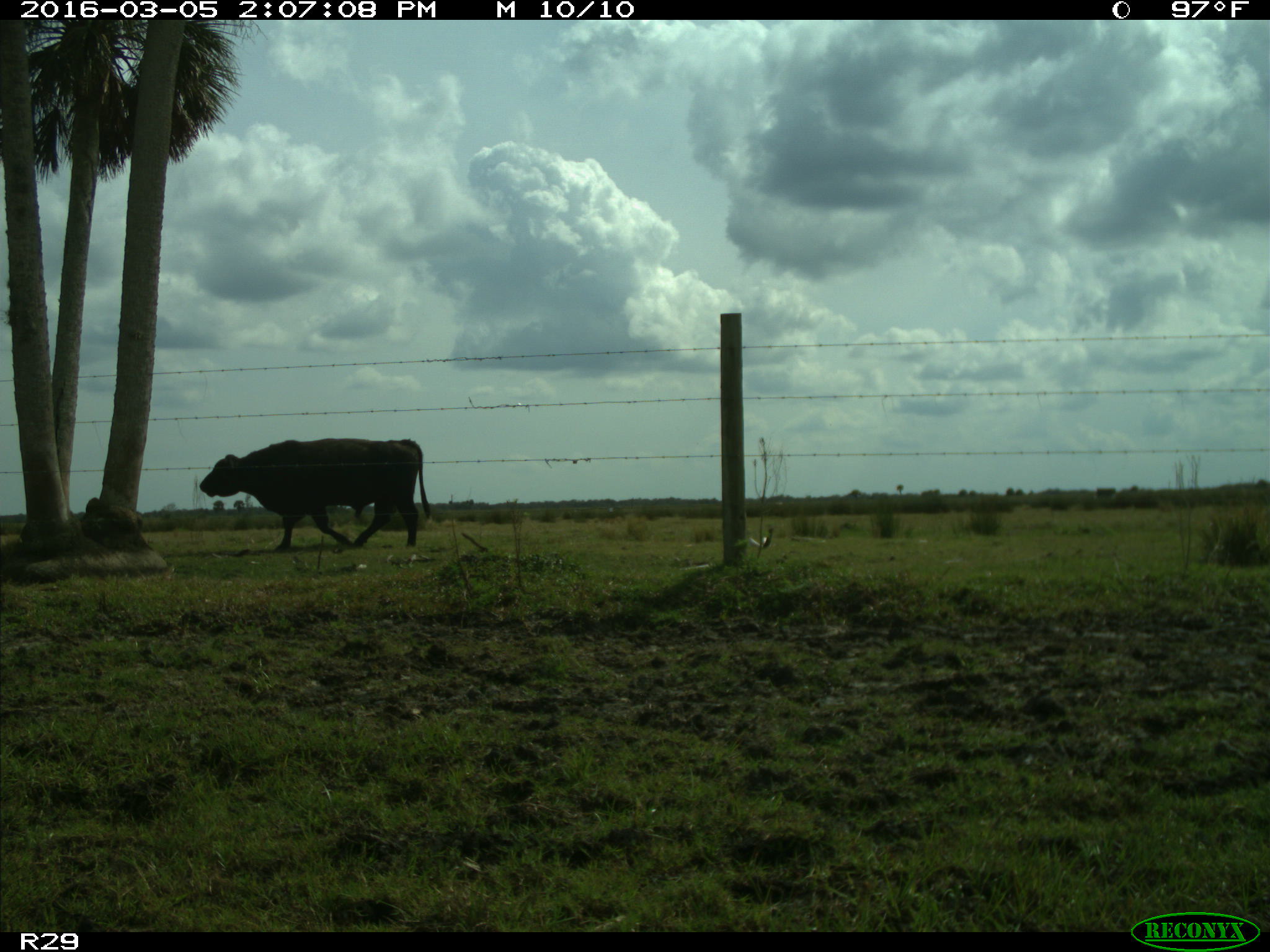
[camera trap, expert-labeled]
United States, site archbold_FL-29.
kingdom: Animalia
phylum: Chordata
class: Mammalia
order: Artiodactyla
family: Bovidae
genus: Bos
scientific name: Bos taurus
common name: domestic cow